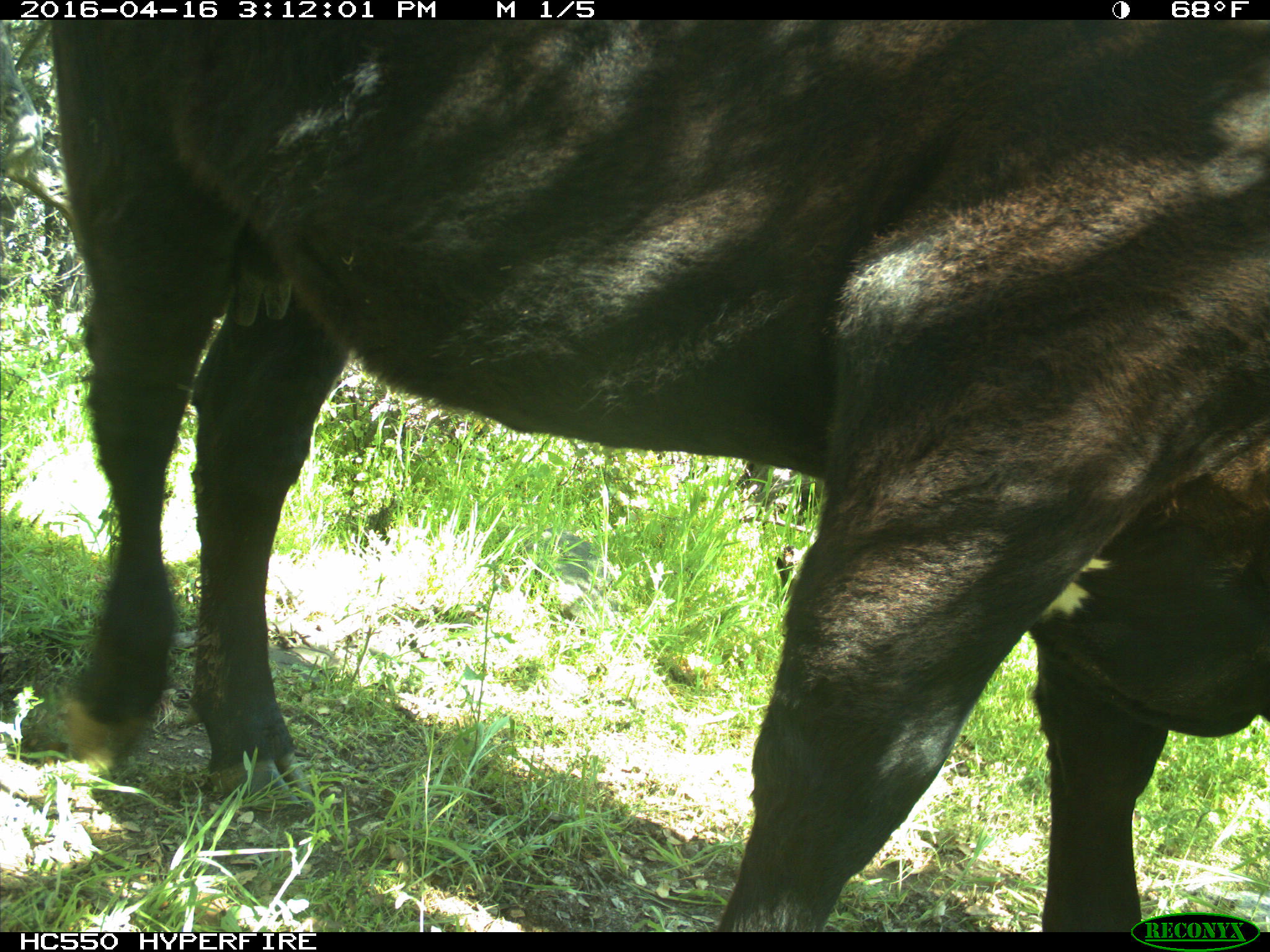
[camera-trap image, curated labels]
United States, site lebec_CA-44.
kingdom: Animalia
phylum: Chordata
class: Mammalia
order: Artiodactyla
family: Bovidae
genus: Bos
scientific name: Bos taurus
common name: domestic cow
Bos taurus (domestic cow).